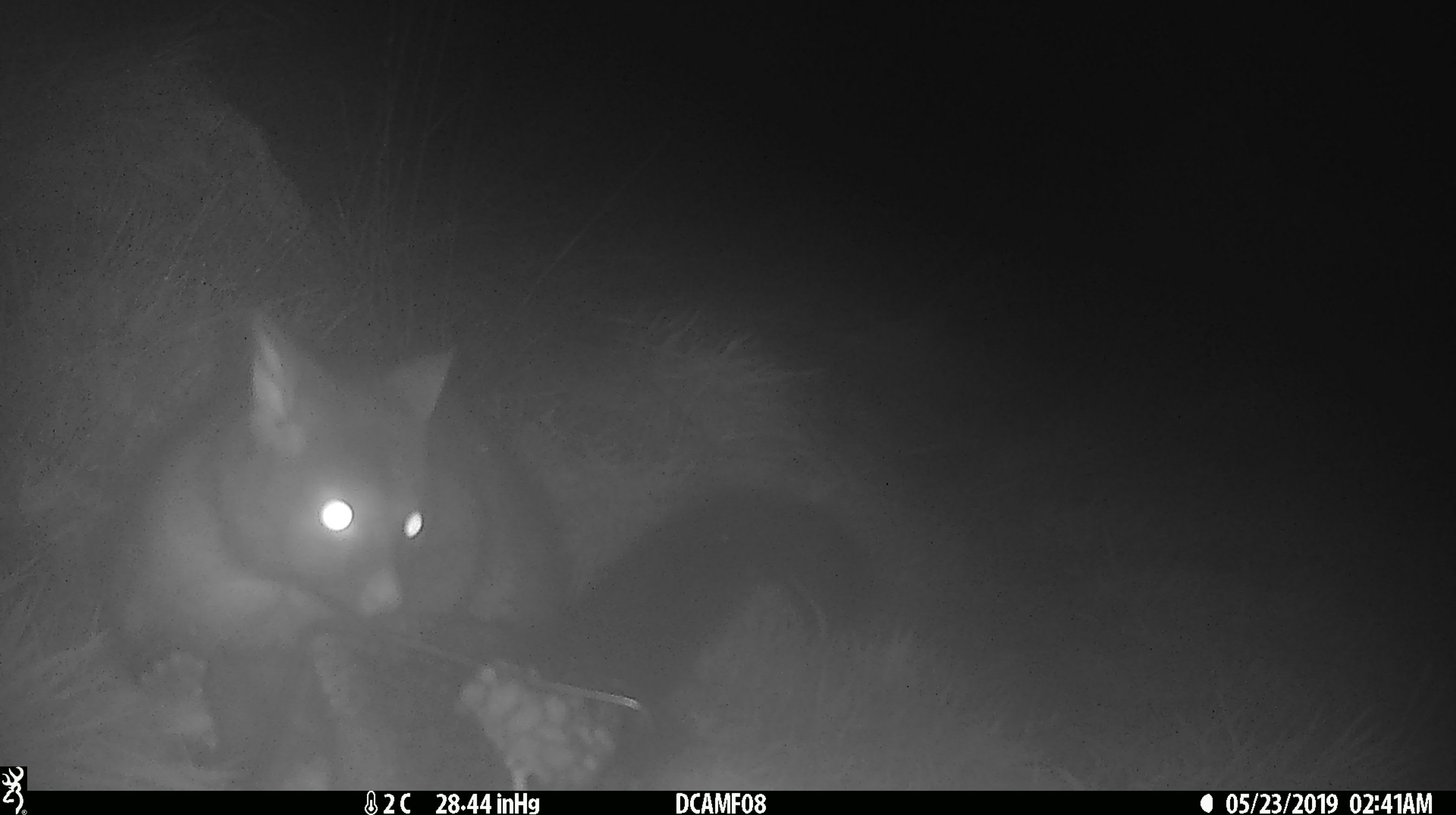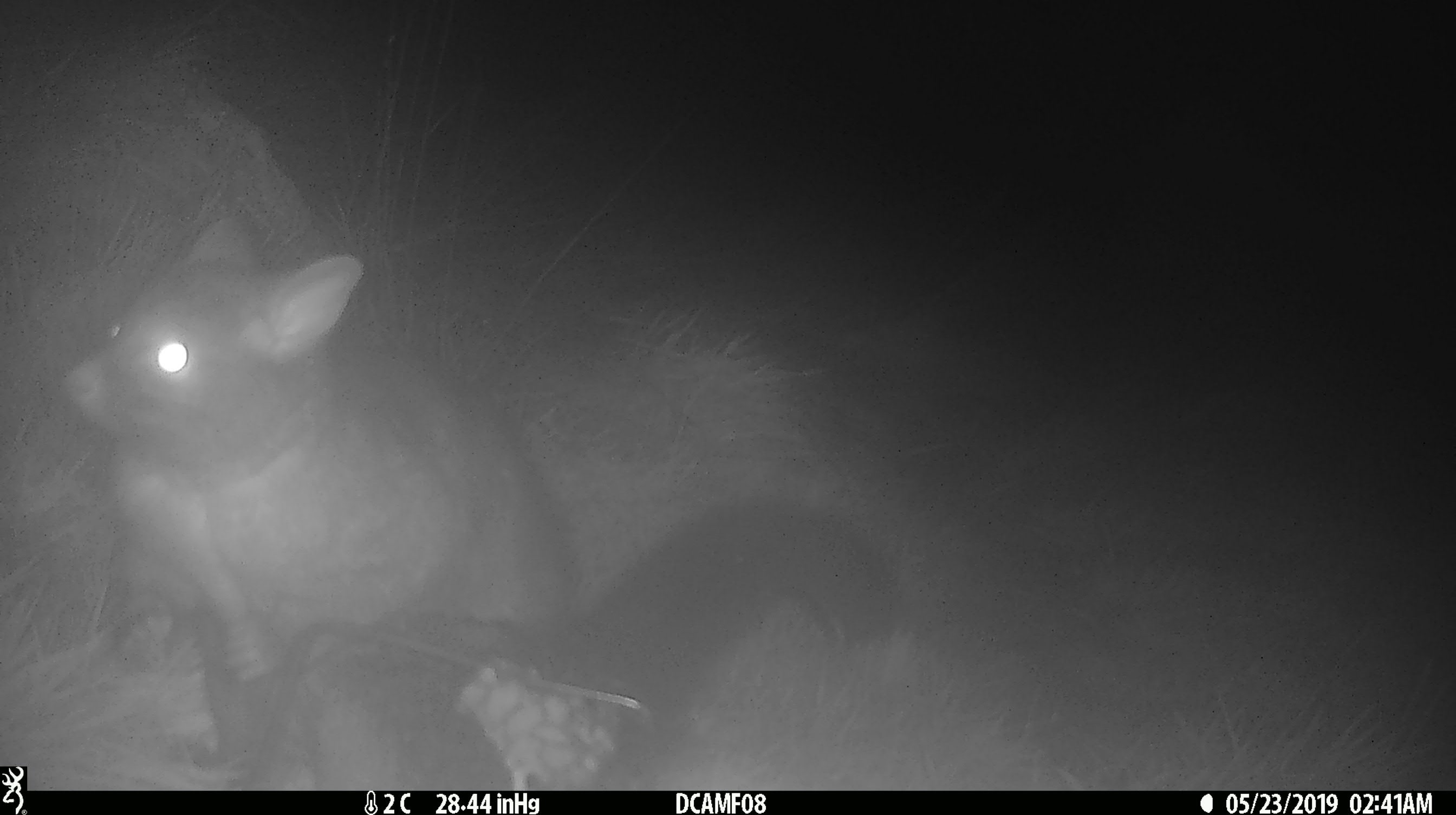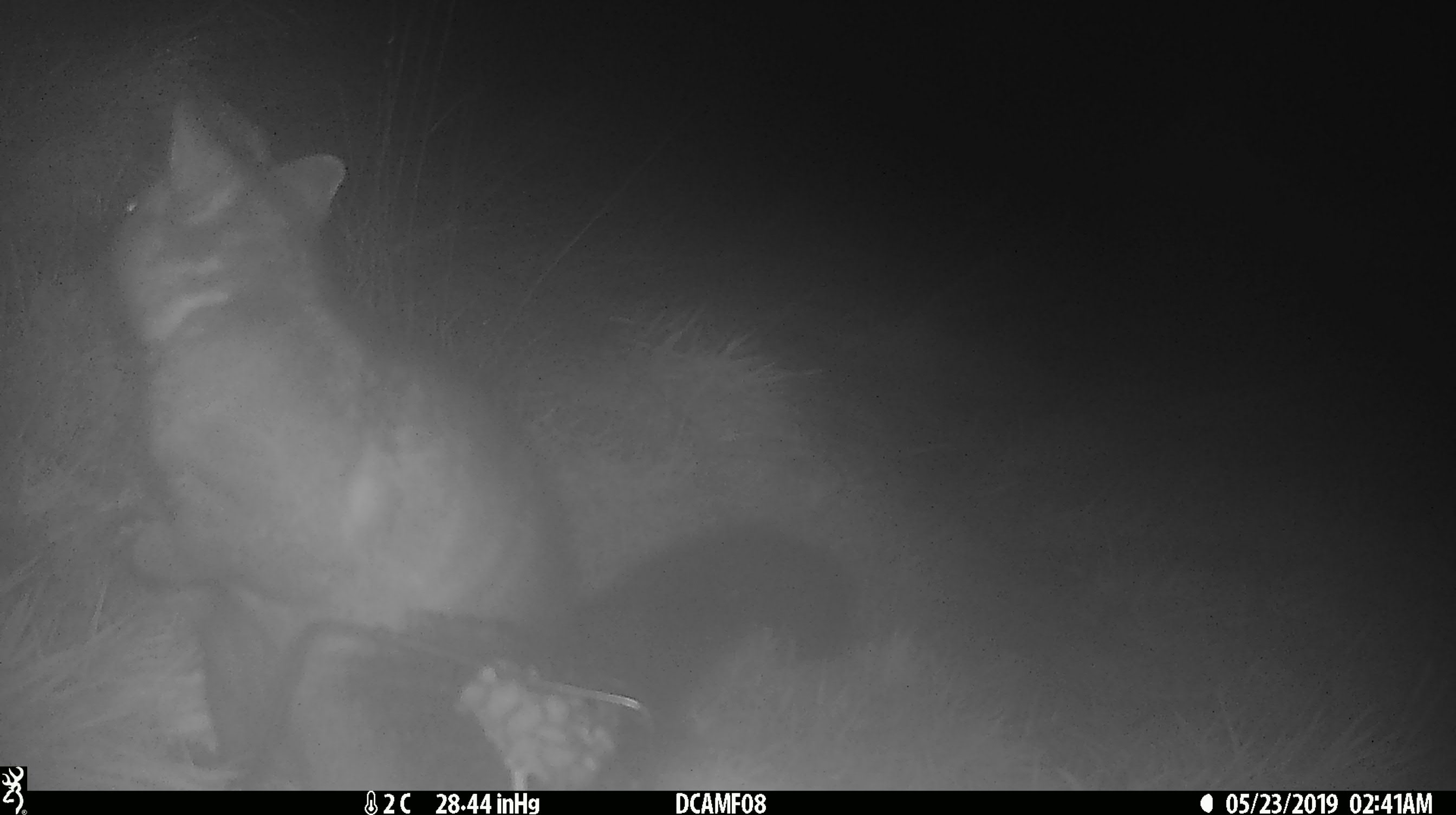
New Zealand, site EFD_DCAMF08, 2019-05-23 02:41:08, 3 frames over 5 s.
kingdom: Animalia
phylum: Chordata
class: Mammalia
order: Diprotodontia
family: Phalangeridae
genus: Trichosurus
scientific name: Trichosurus vulpecula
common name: common brushtail possum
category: possum